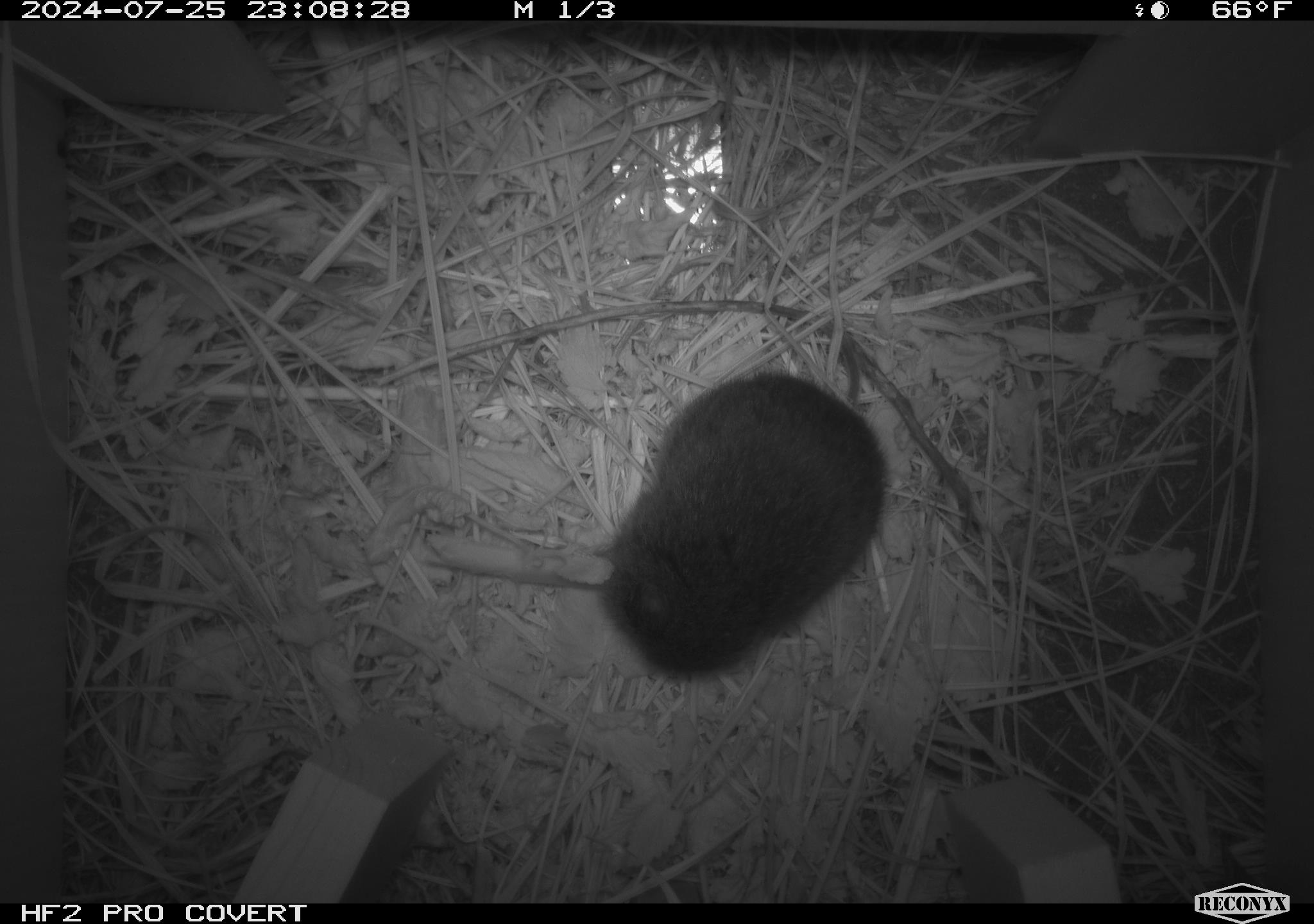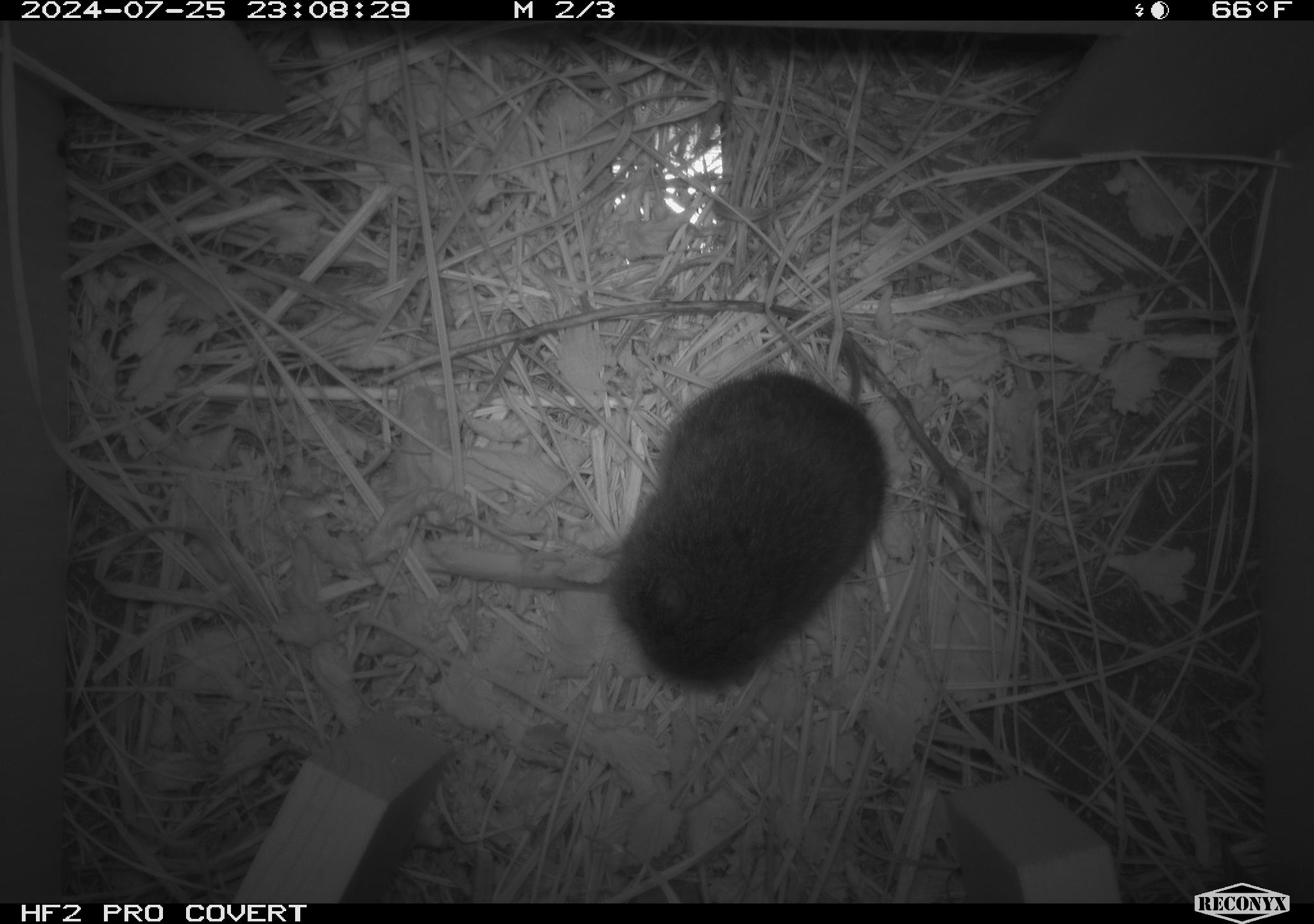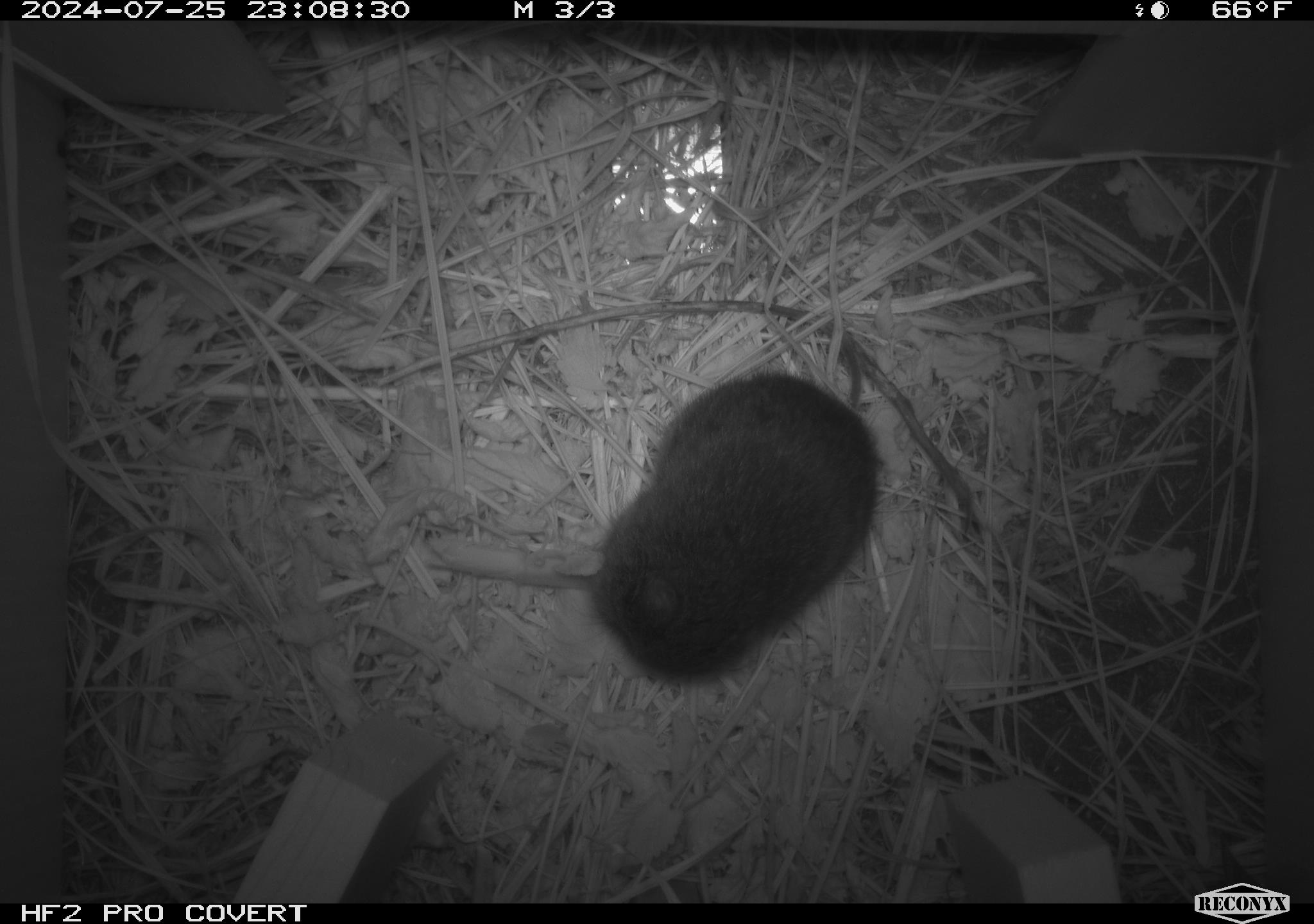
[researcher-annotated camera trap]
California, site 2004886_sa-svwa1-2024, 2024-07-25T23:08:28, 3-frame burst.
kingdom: Animalia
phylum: Chordata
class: Mammalia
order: Rodentia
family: Cricetidae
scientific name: Arvicolinae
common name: voles, lemmings, and muskrats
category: arvicolinae subfamily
Arvicolinae subfamily (voles, lemmings, and muskrats) (Arvicolinae).